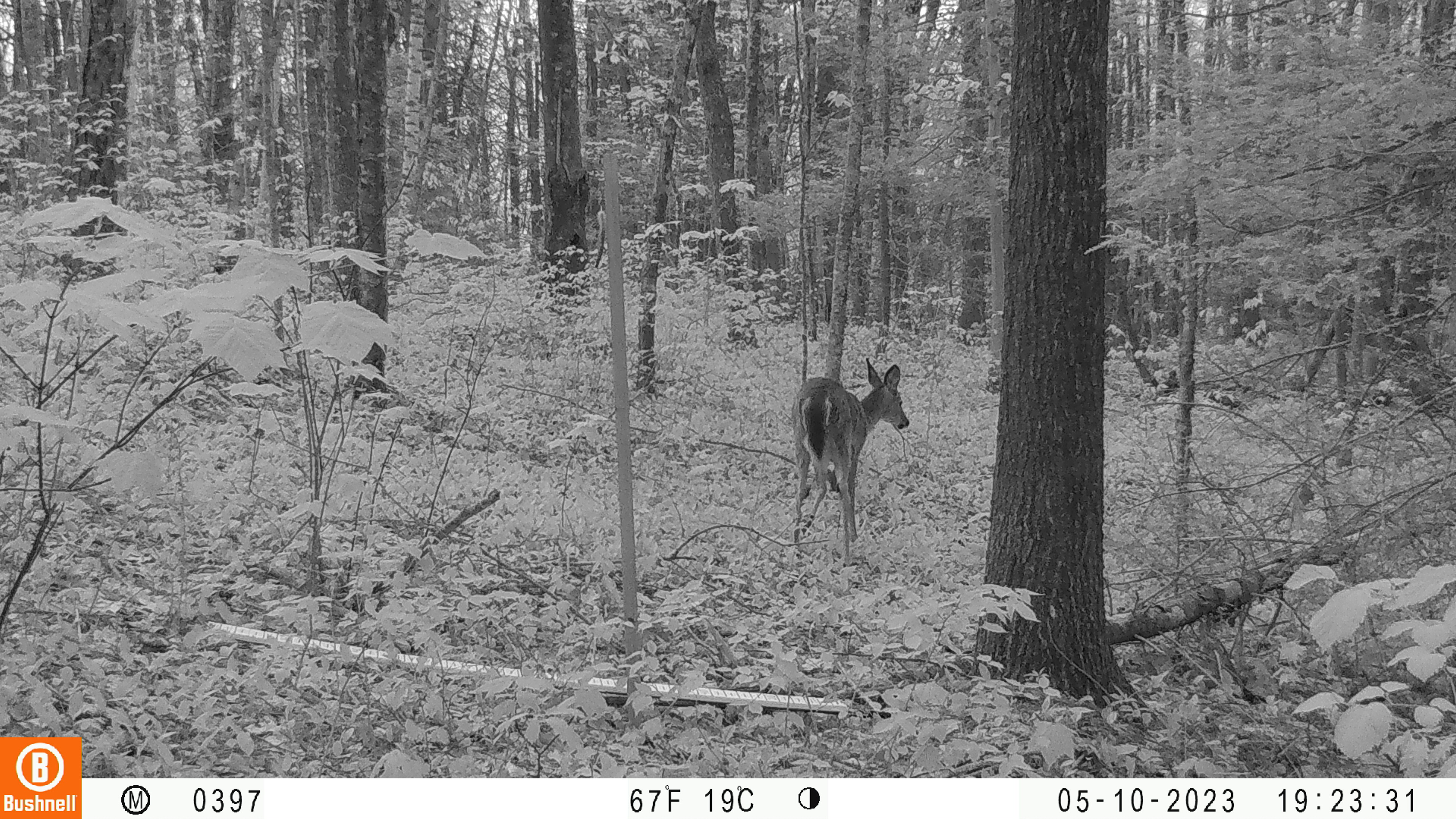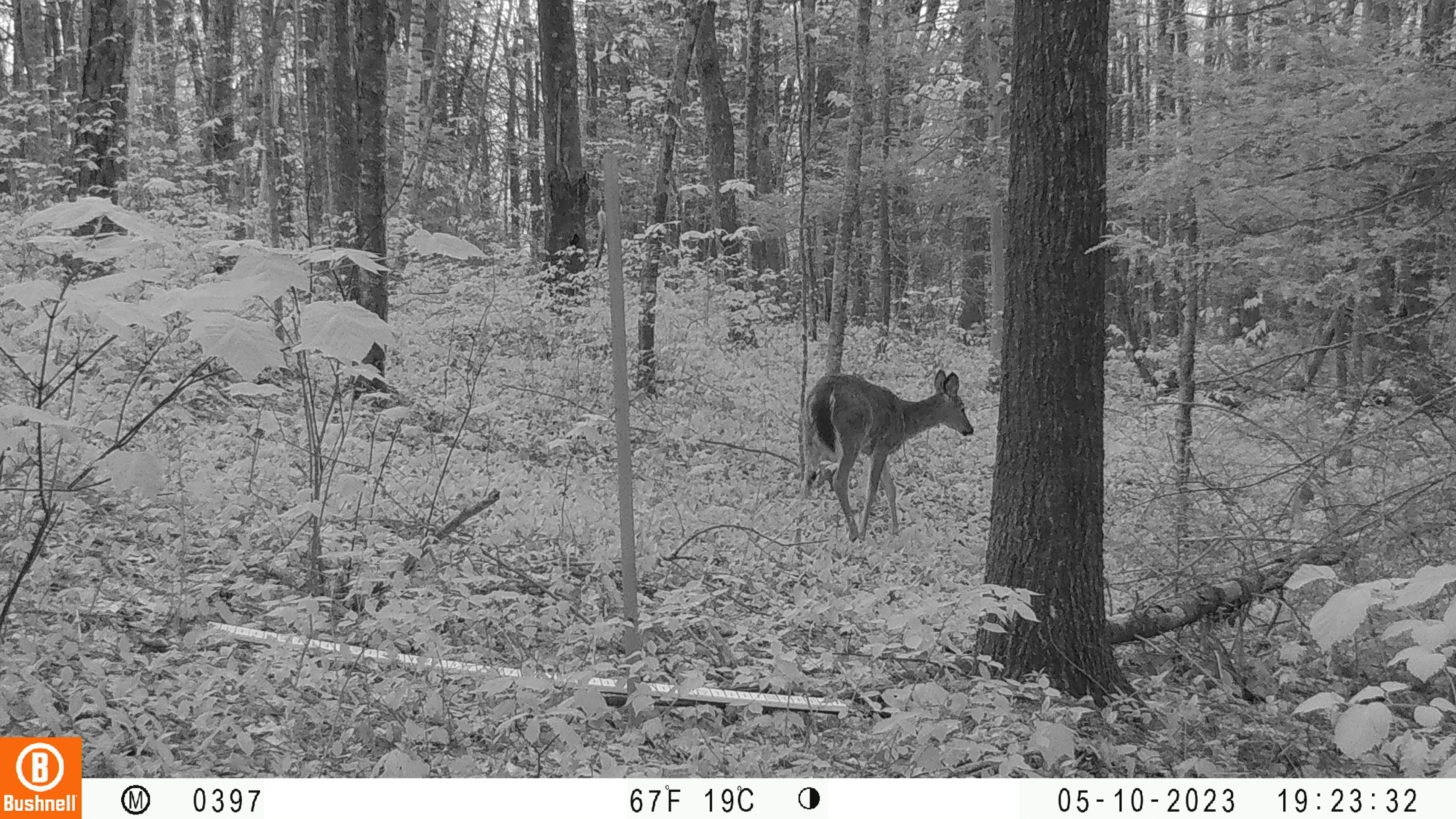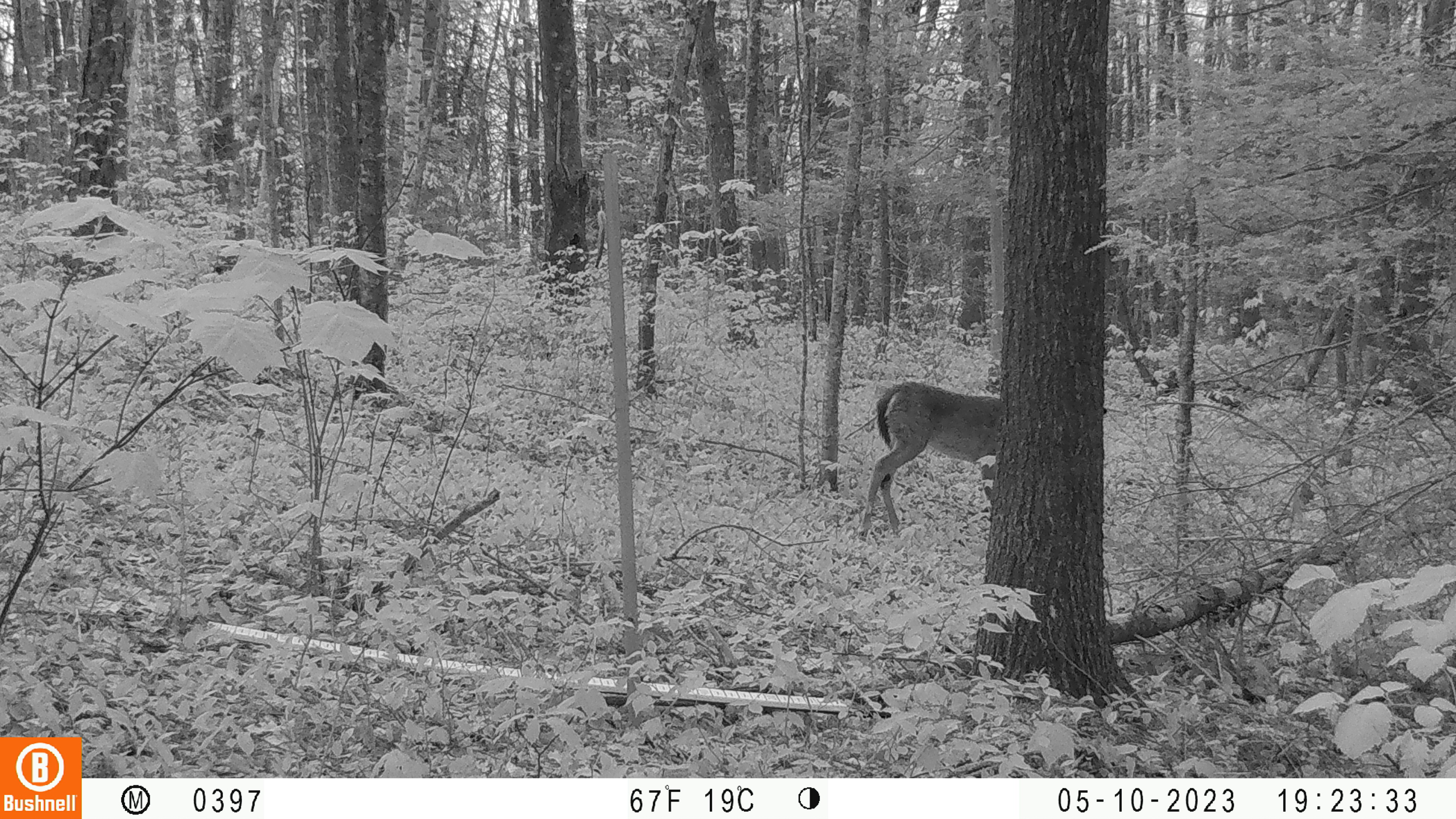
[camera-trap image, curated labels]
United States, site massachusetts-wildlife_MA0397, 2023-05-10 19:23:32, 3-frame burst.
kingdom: Animalia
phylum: Chordata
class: Mammalia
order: Artiodactyla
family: Cervidae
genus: Odocoileus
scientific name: Odocoileus virginianus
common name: white-tailed deer